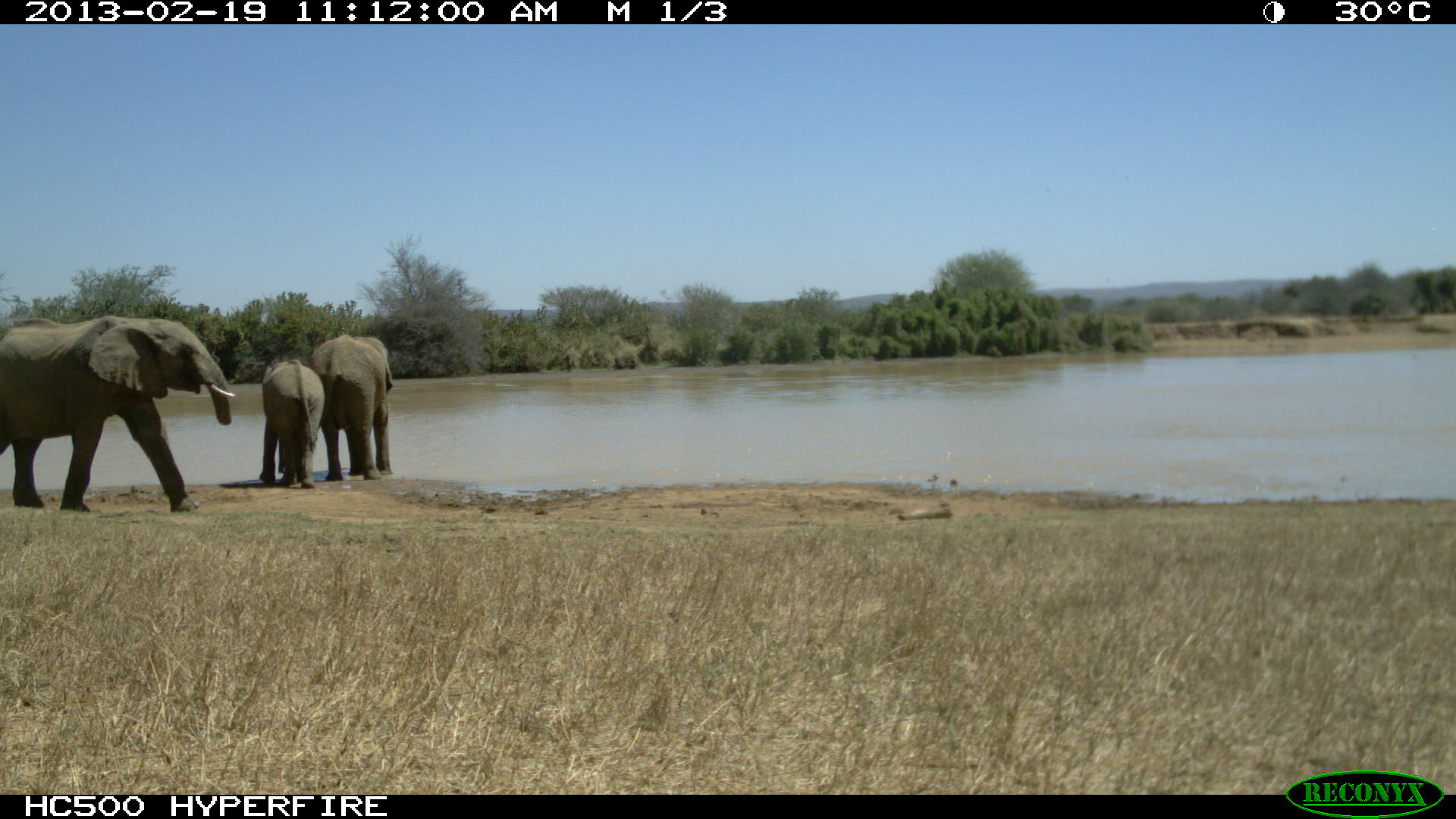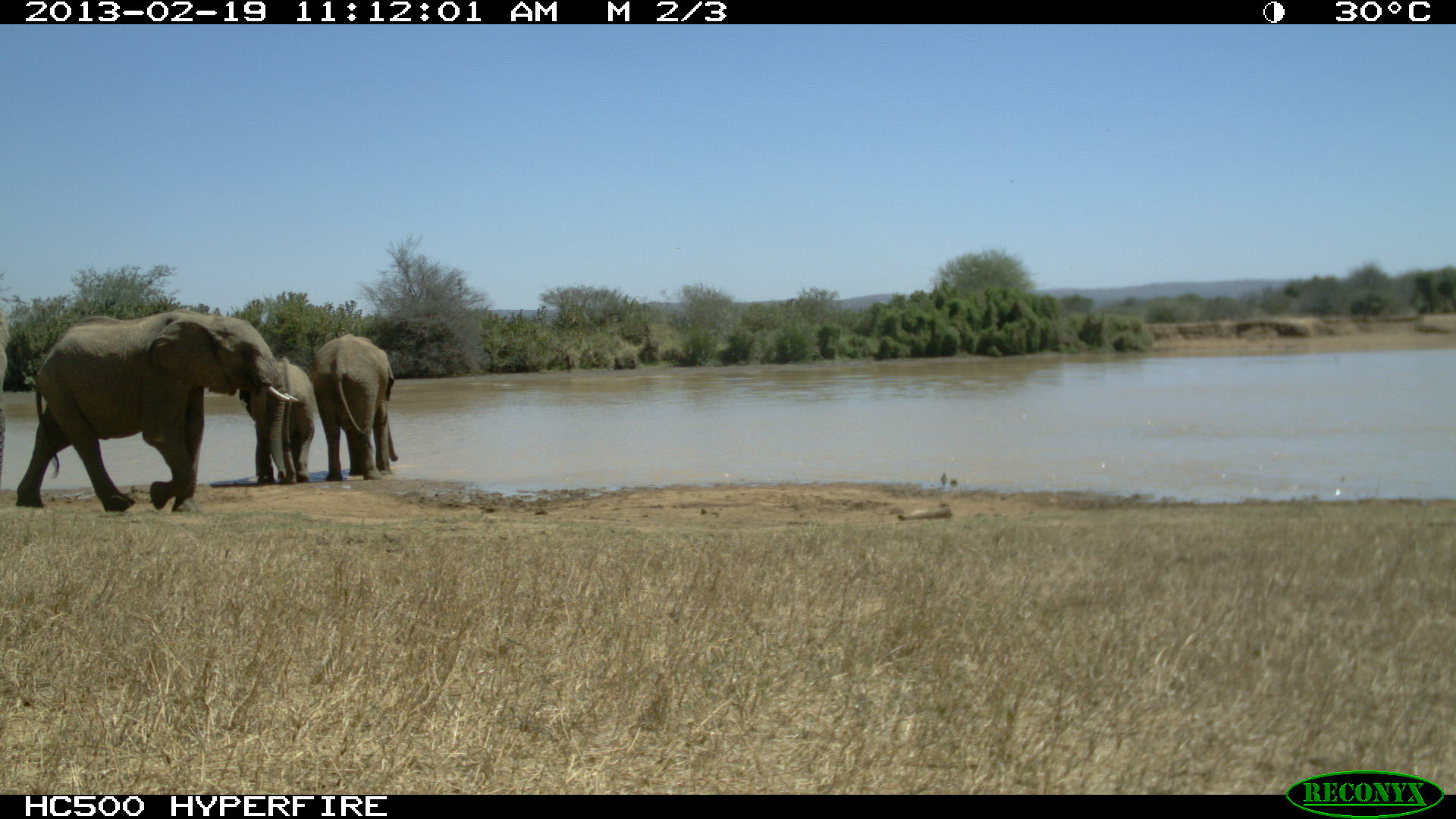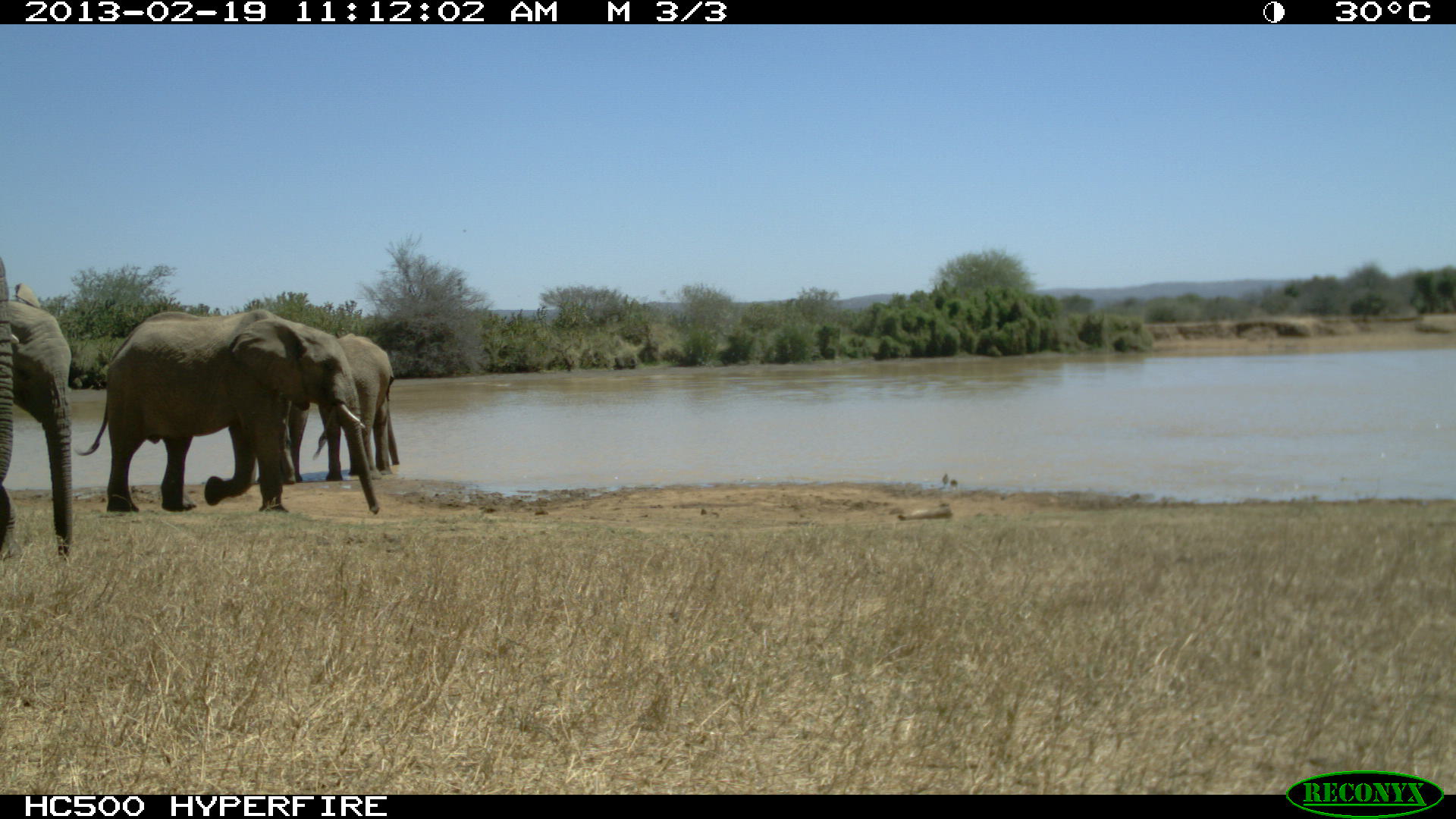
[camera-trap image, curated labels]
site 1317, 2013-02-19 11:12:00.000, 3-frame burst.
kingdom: Animalia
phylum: Chordata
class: Mammalia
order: Proboscidea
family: Elephantidae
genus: Loxodonta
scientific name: Loxodonta africana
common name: african bush elephant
Loxodonta africana (african bush elephant), count 3.